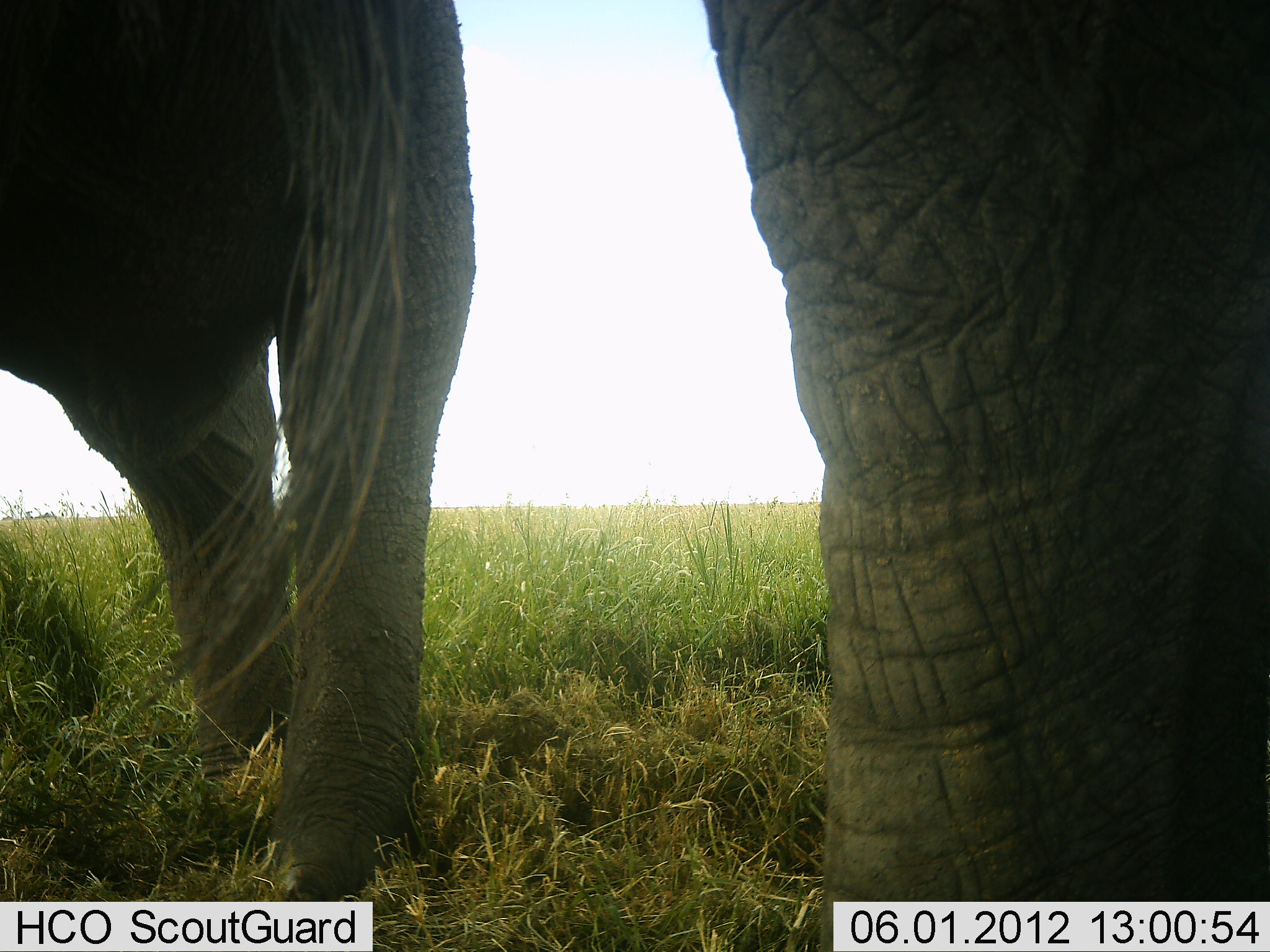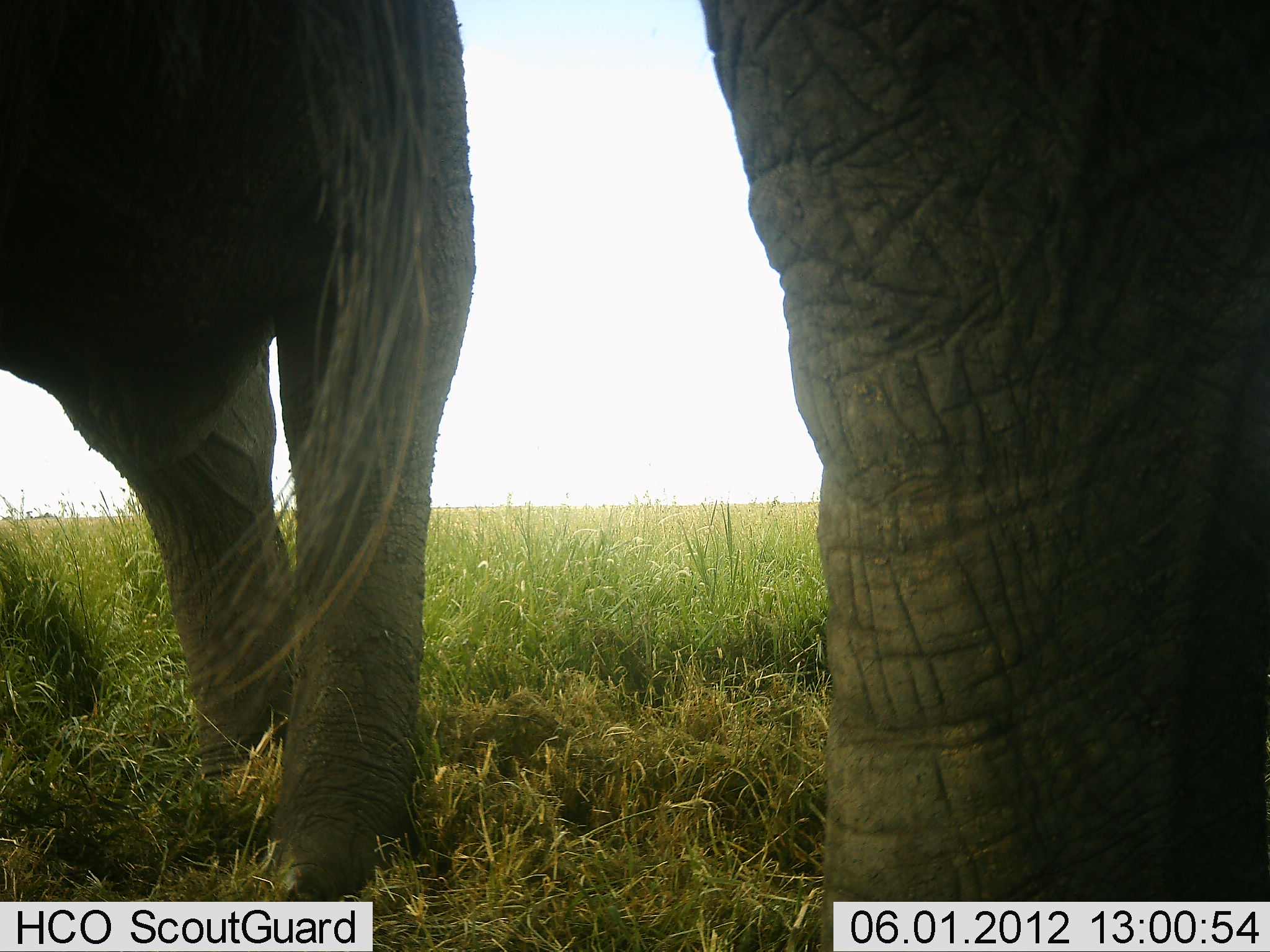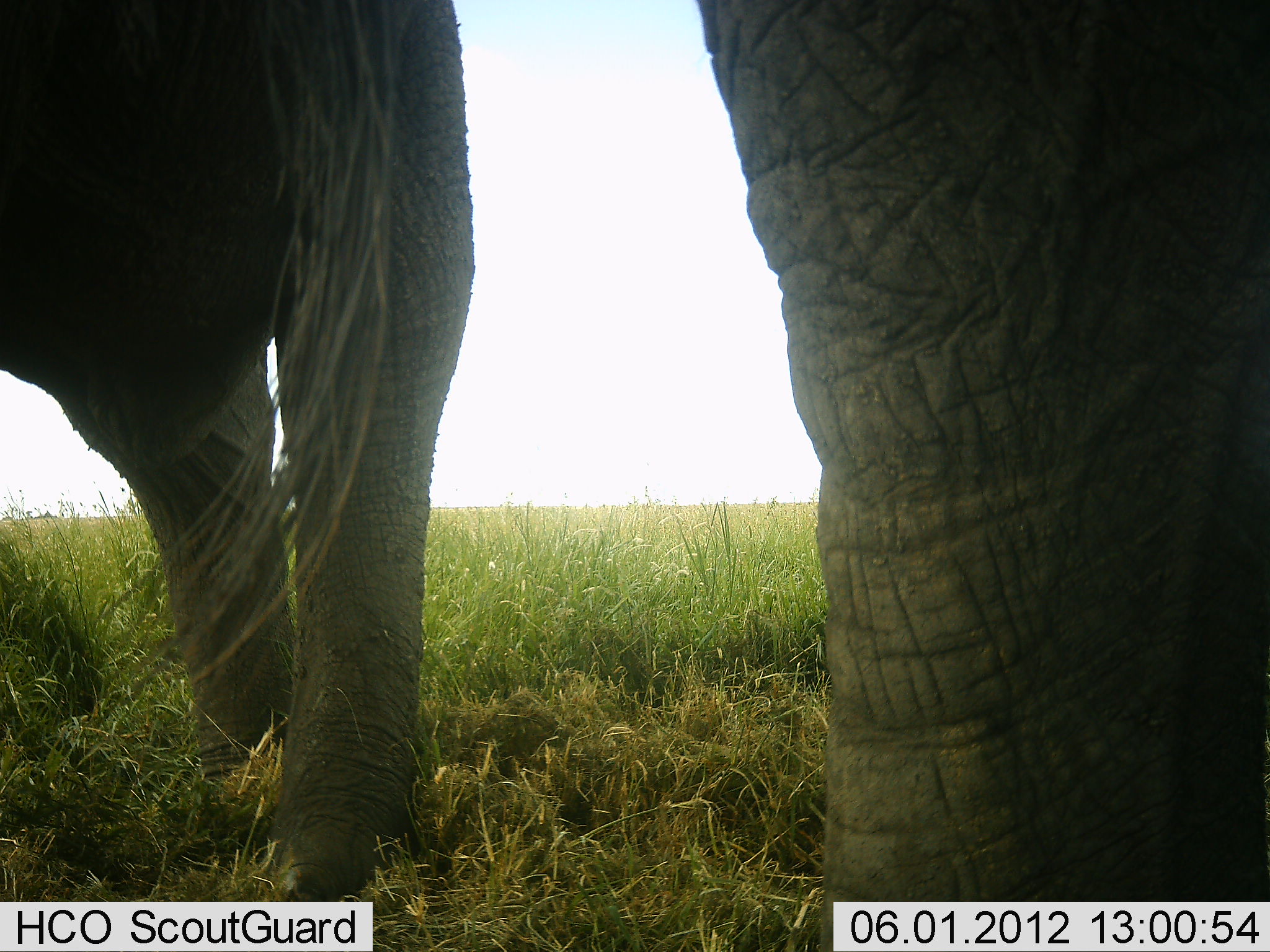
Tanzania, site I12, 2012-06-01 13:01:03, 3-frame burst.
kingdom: Animalia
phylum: Chordata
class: Mammalia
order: Proboscidea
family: Elephantidae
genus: Loxodonta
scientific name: Loxodonta africana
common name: african bush elephant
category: elephant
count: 2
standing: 90%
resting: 0%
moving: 10%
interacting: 0%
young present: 10%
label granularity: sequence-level